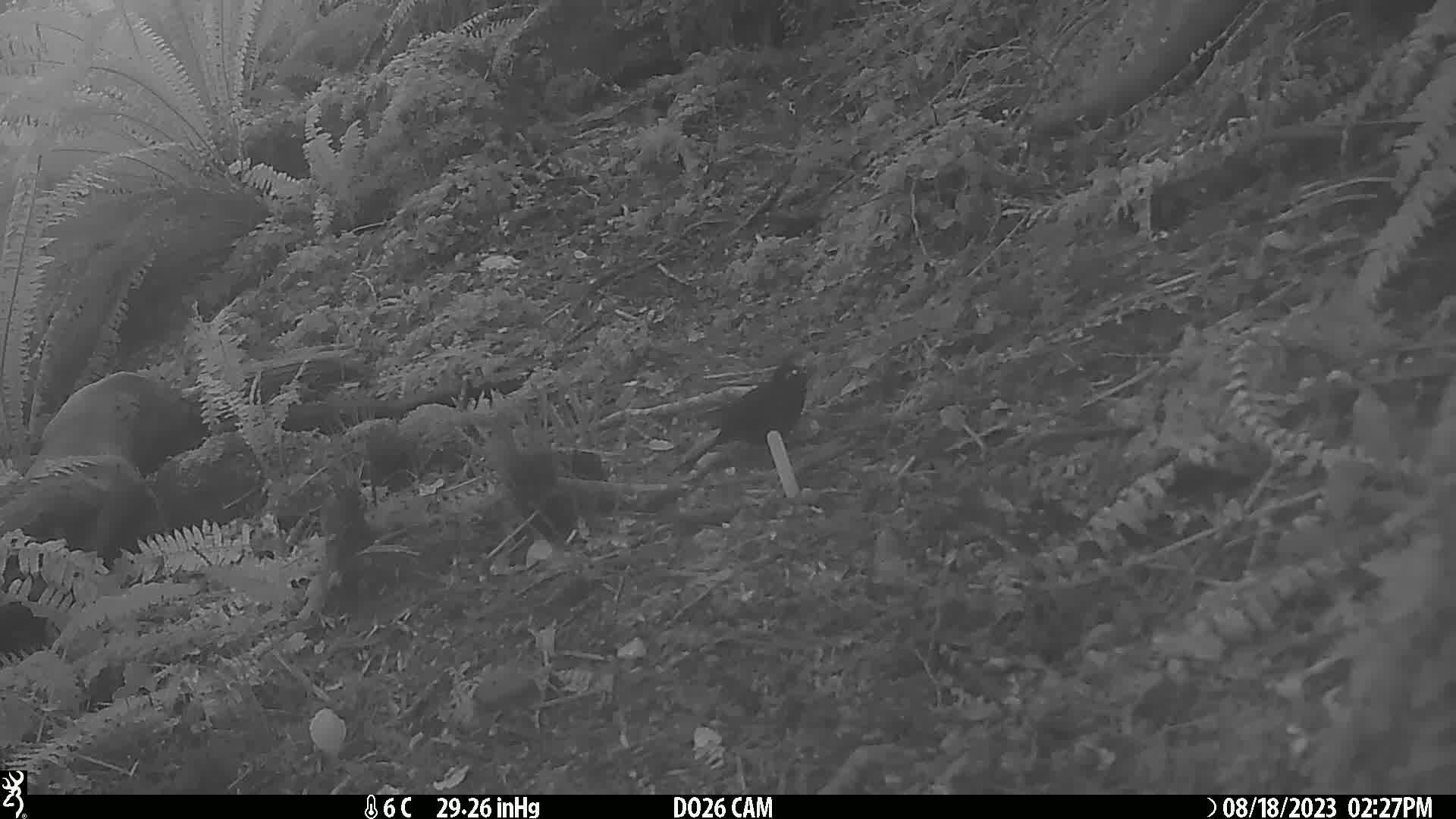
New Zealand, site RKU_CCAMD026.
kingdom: Animalia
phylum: Chordata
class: Aves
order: Passeriformes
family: Turdidae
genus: Turdus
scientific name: Turdus merula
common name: eurasian blackbird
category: blackbird